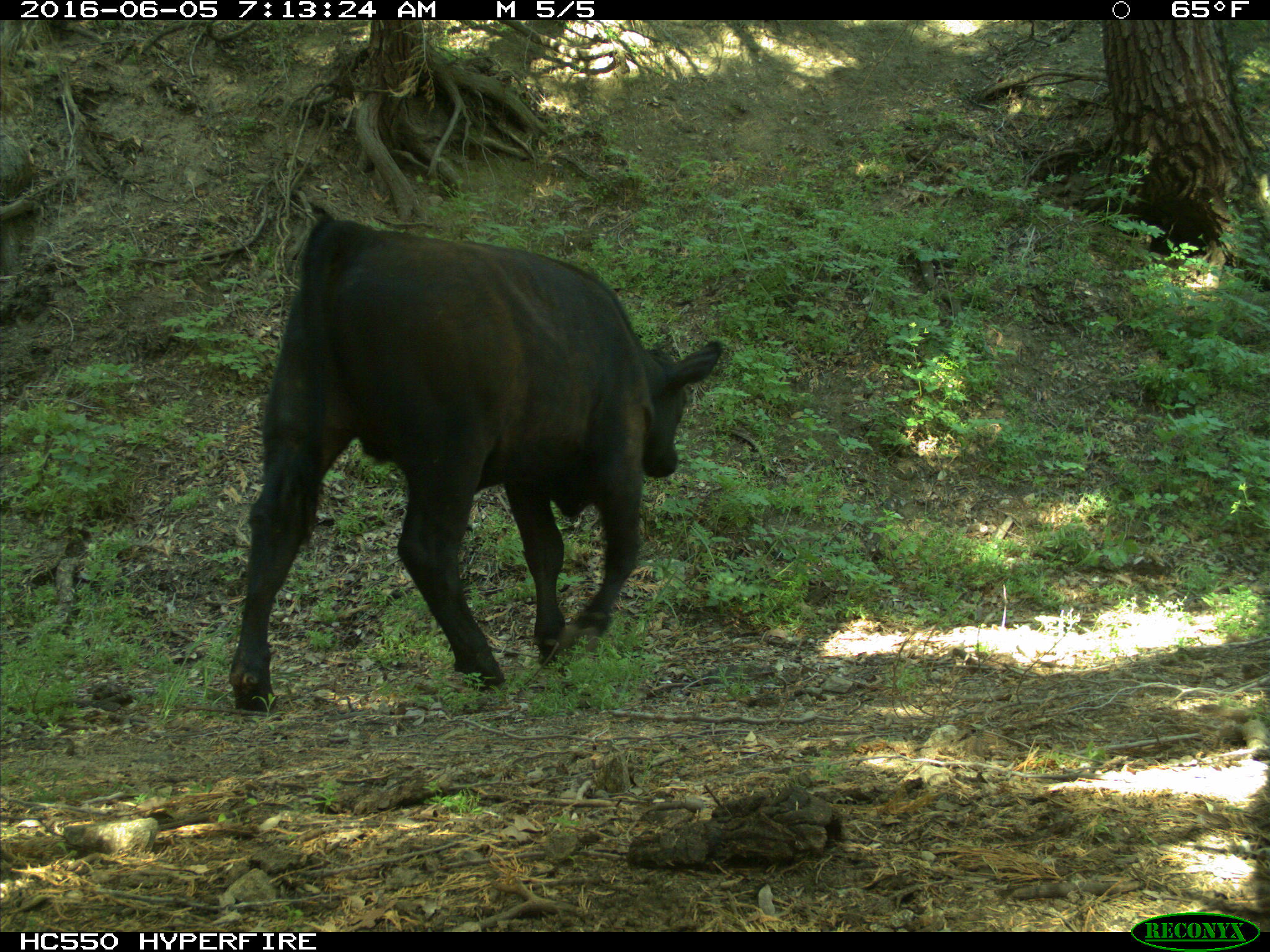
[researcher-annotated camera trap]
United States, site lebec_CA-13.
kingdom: Animalia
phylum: Chordata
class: Mammalia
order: Artiodactyla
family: Bovidae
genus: Bos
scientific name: Bos taurus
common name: domestic cow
Bos taurus (domestic cow).